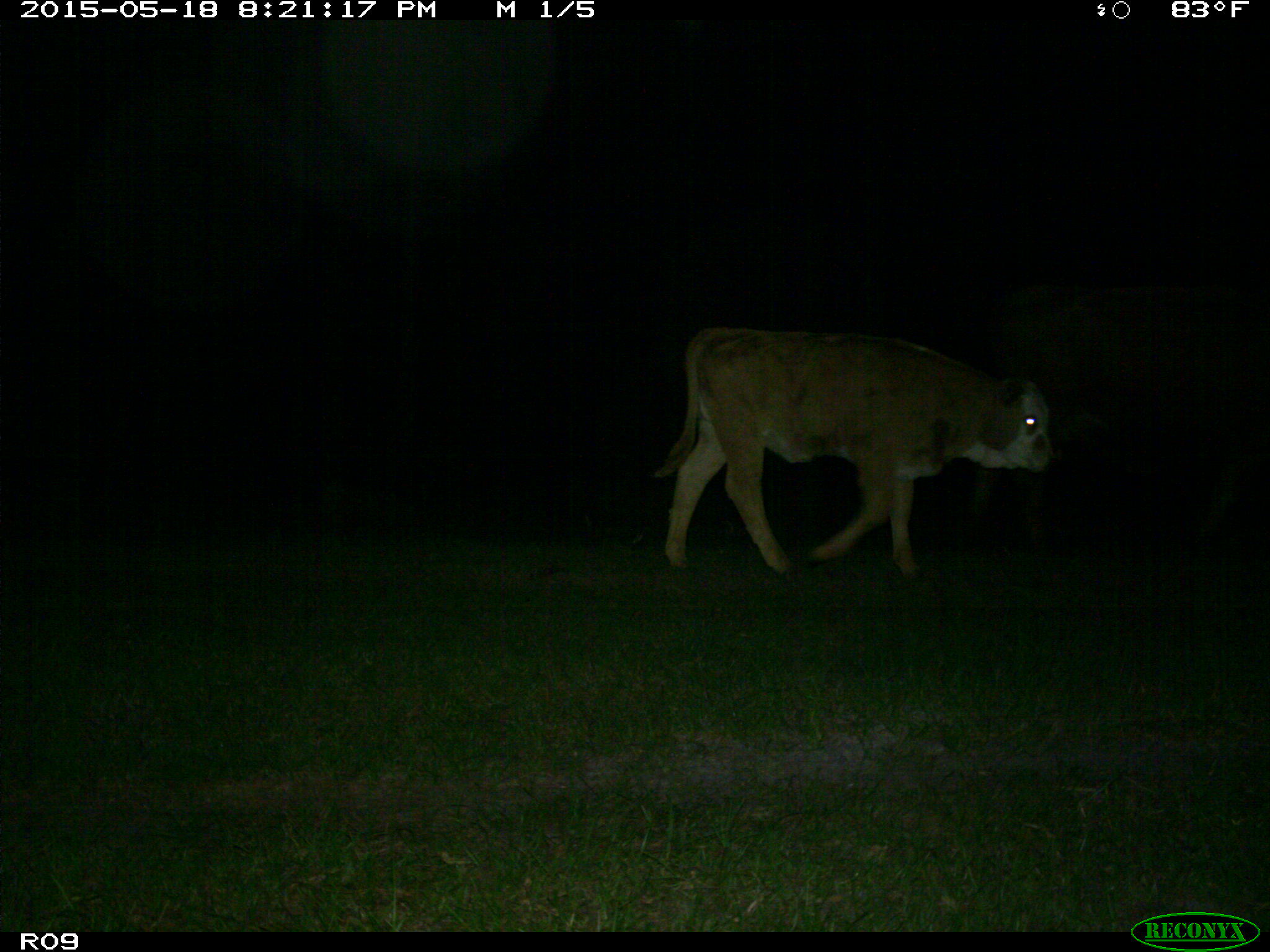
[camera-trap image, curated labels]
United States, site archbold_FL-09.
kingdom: Animalia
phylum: Chordata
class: Mammalia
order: Artiodactyla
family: Bovidae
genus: Bos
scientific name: Bos taurus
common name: domestic cow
Bos taurus (domestic cow).